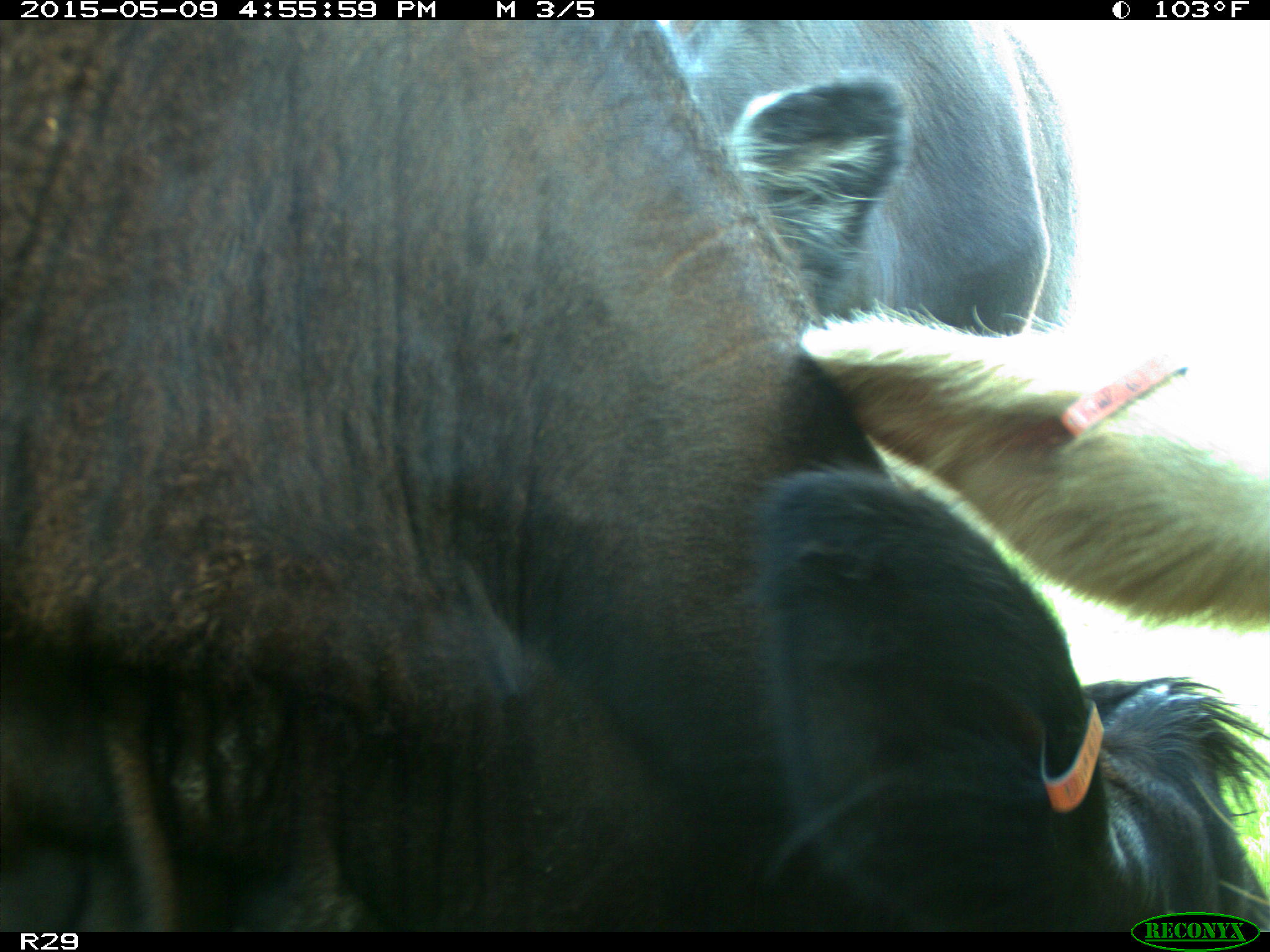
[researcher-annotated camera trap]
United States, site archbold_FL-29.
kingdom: Animalia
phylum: Chordata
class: Mammalia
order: Artiodactyla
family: Bovidae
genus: Bos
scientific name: Bos taurus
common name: domestic cow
Bos taurus (domestic cow).